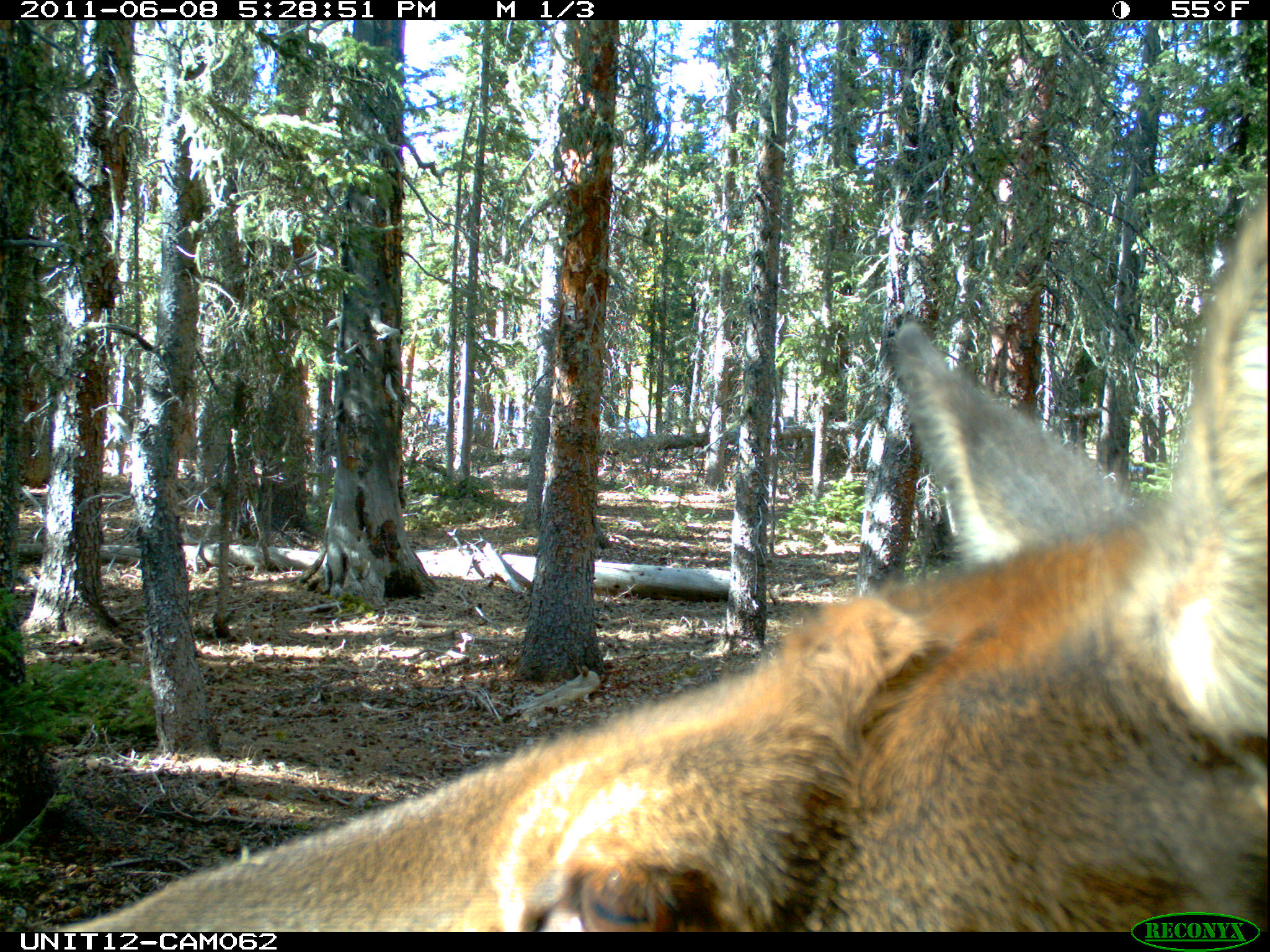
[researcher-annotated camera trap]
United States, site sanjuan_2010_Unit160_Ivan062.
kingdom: Animalia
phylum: Chordata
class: Mammalia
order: Artiodactyla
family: Cervidae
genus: Cervus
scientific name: Cervus elaphus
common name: red deer